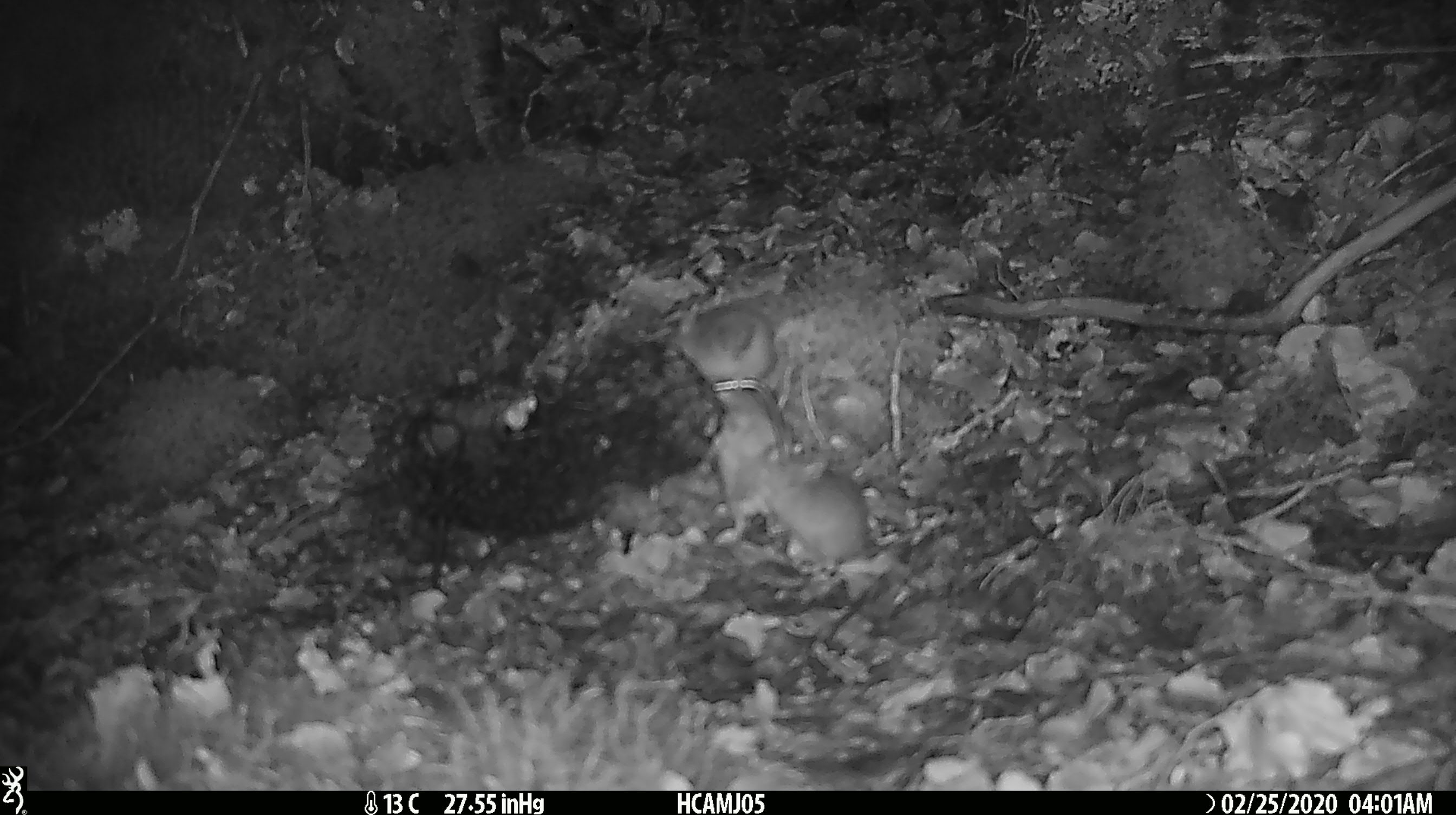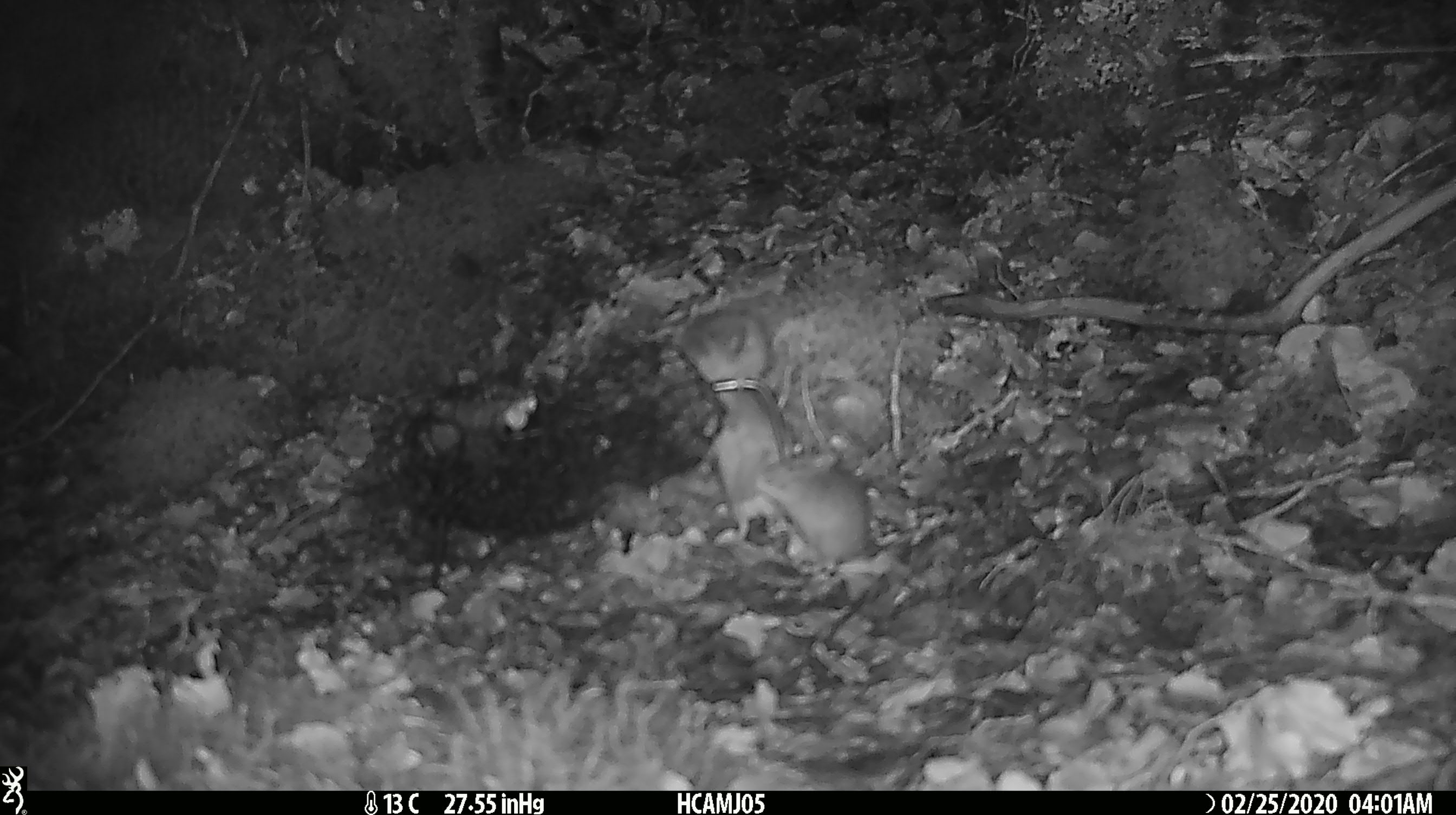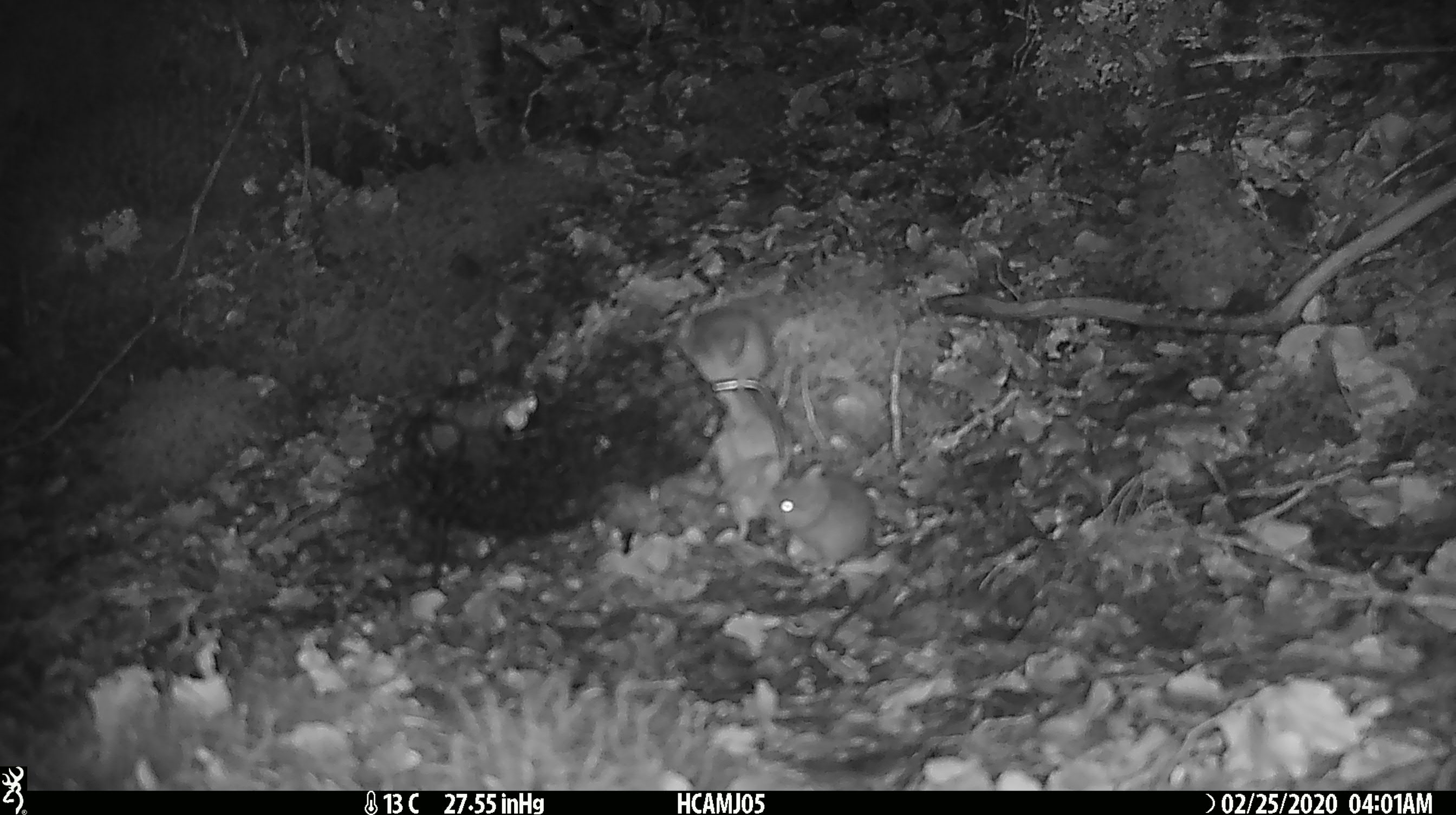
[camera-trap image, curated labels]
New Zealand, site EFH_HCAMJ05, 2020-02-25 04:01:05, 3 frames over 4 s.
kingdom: Animalia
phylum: Chordata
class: Mammalia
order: Rodentia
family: Muridae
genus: Mus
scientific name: Mus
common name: mouse